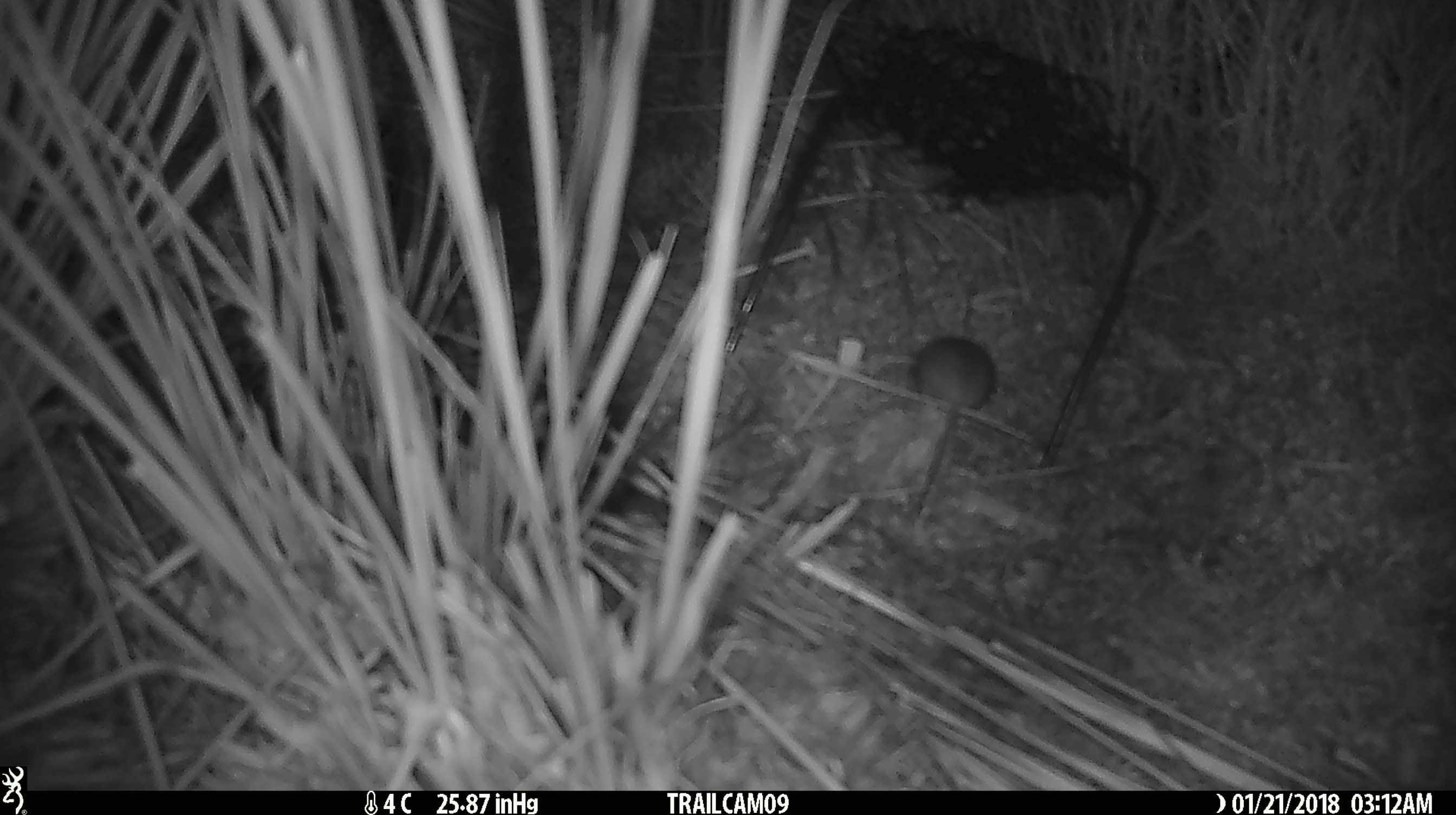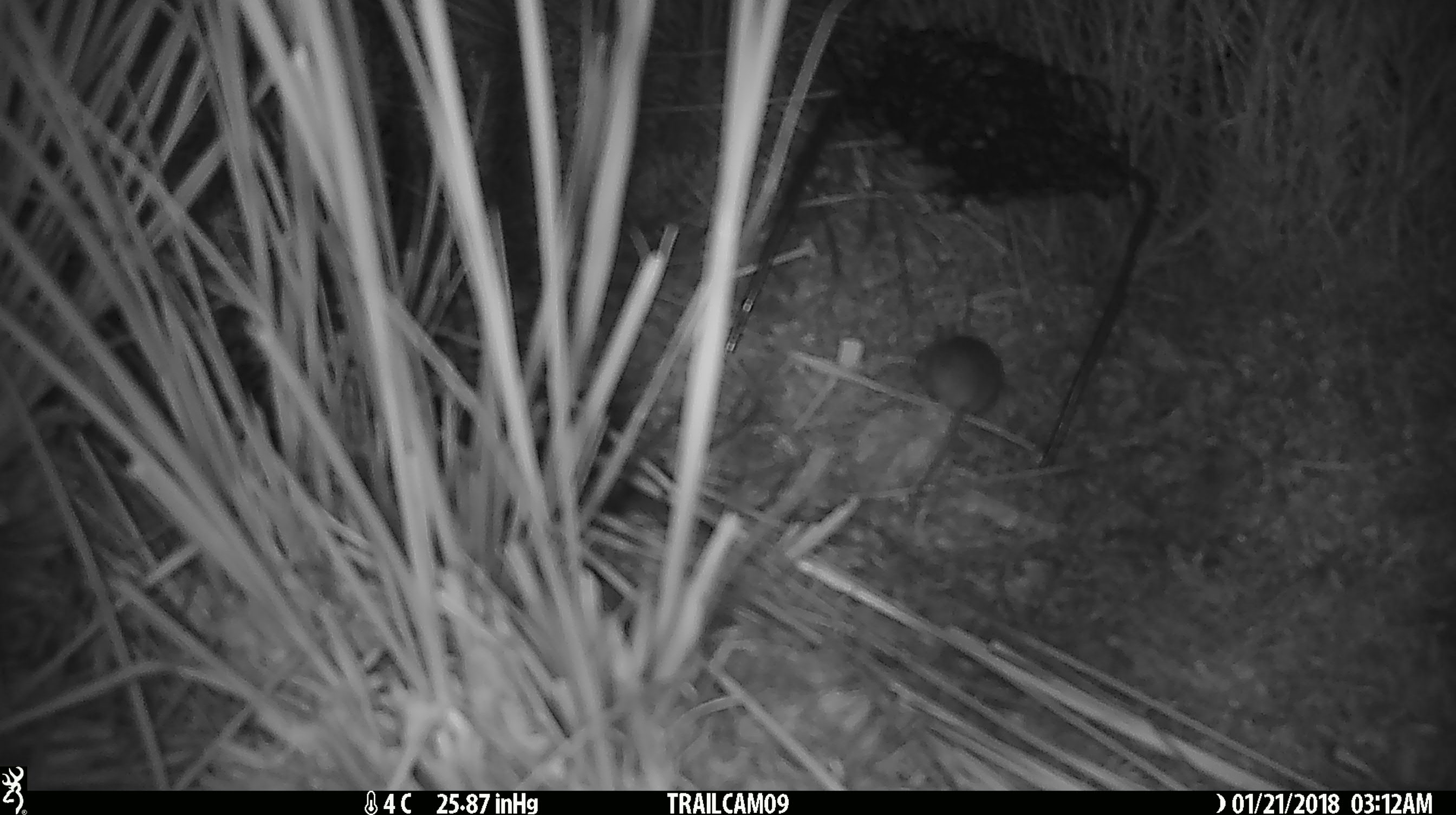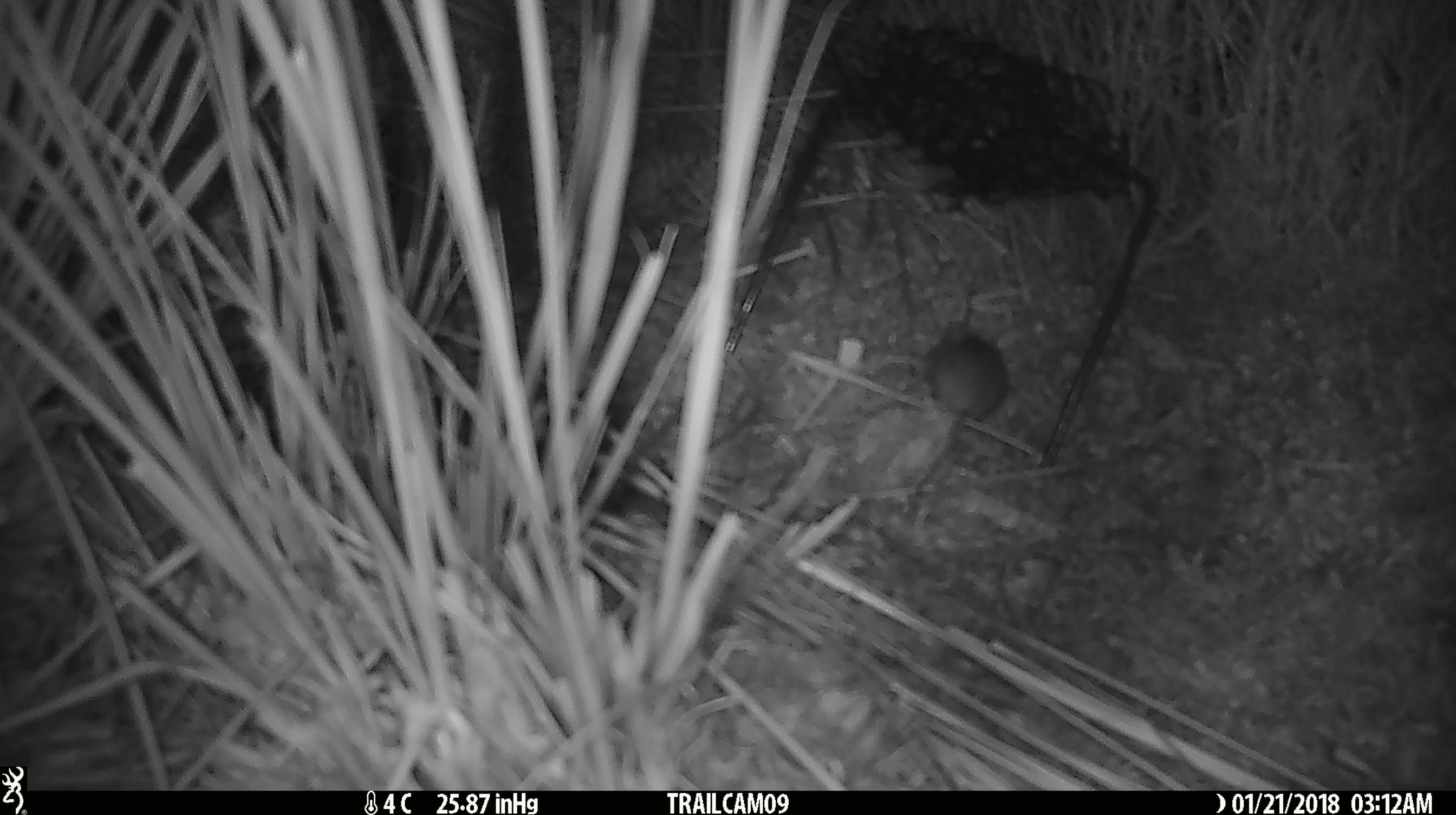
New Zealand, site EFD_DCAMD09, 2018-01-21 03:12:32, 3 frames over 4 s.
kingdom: Animalia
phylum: Chordata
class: Mammalia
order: Rodentia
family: Muridae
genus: Mus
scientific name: Mus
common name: mouse